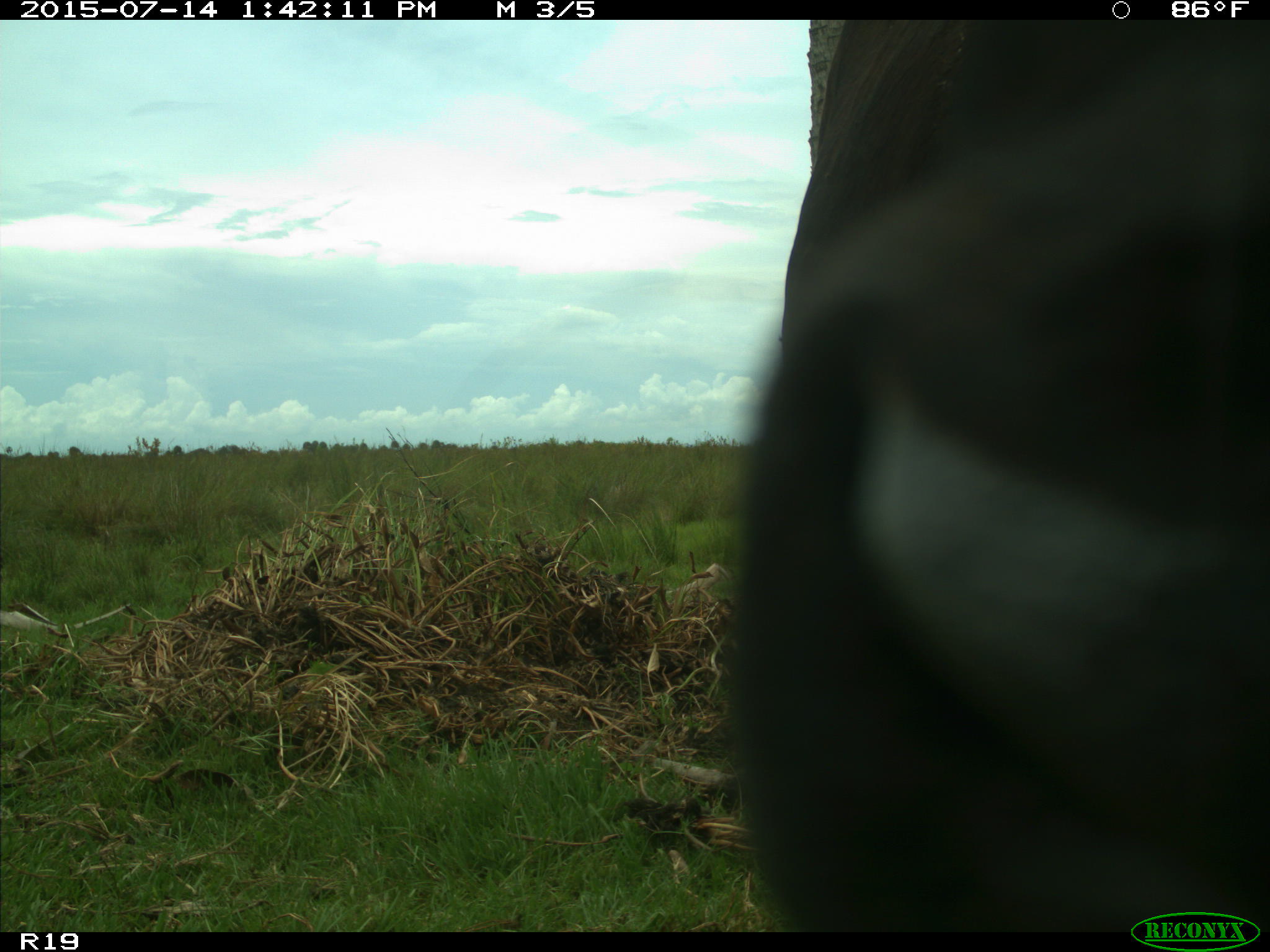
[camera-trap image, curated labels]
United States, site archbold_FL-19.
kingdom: Animalia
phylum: Chordata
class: Mammalia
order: Artiodactyla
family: Bovidae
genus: Bos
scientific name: Bos taurus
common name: domestic cow